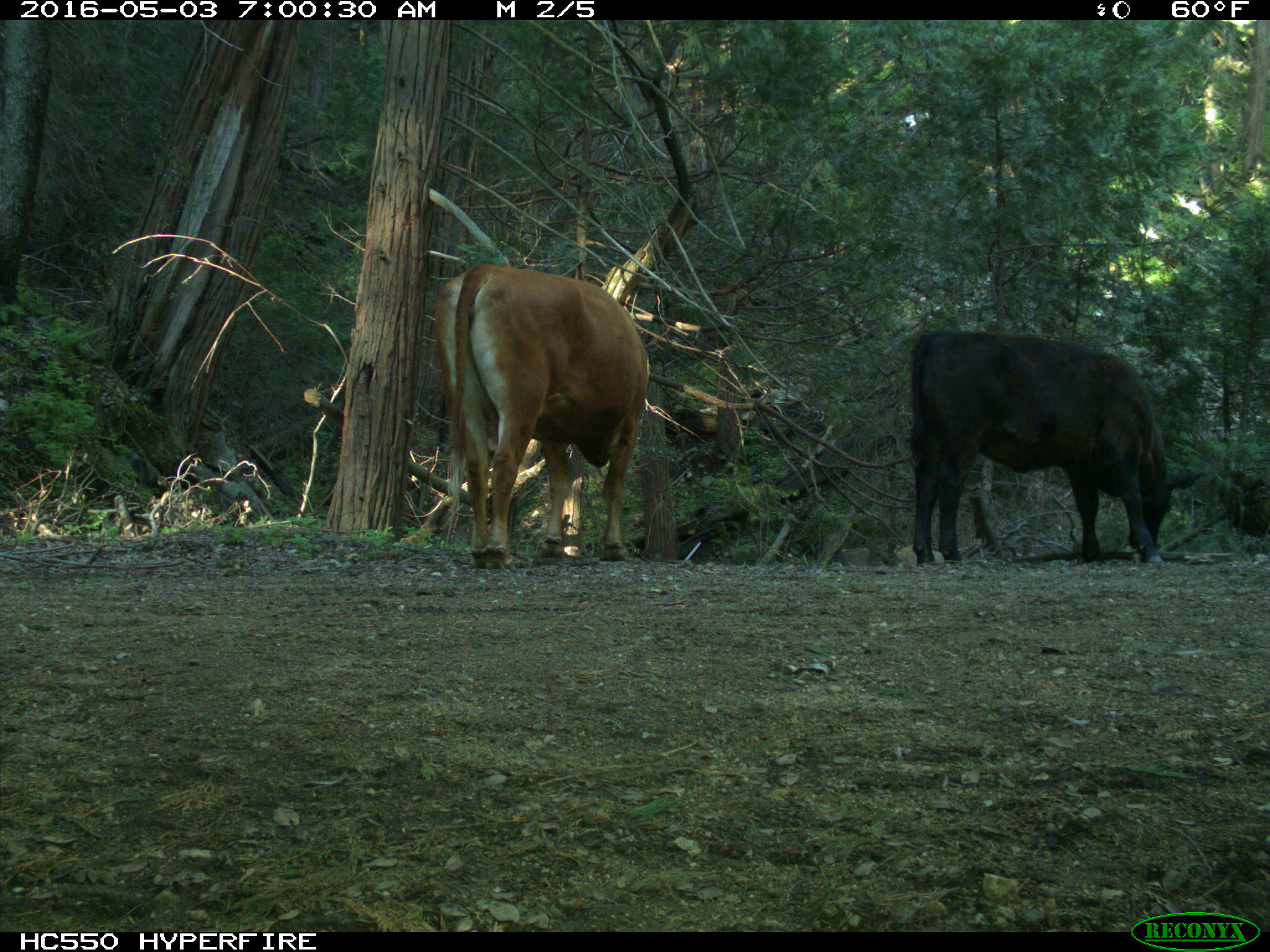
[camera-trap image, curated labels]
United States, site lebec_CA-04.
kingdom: Animalia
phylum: Chordata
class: Mammalia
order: Artiodactyla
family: Bovidae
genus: Bos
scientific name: Bos taurus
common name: domestic cow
Bos taurus (domestic cow).